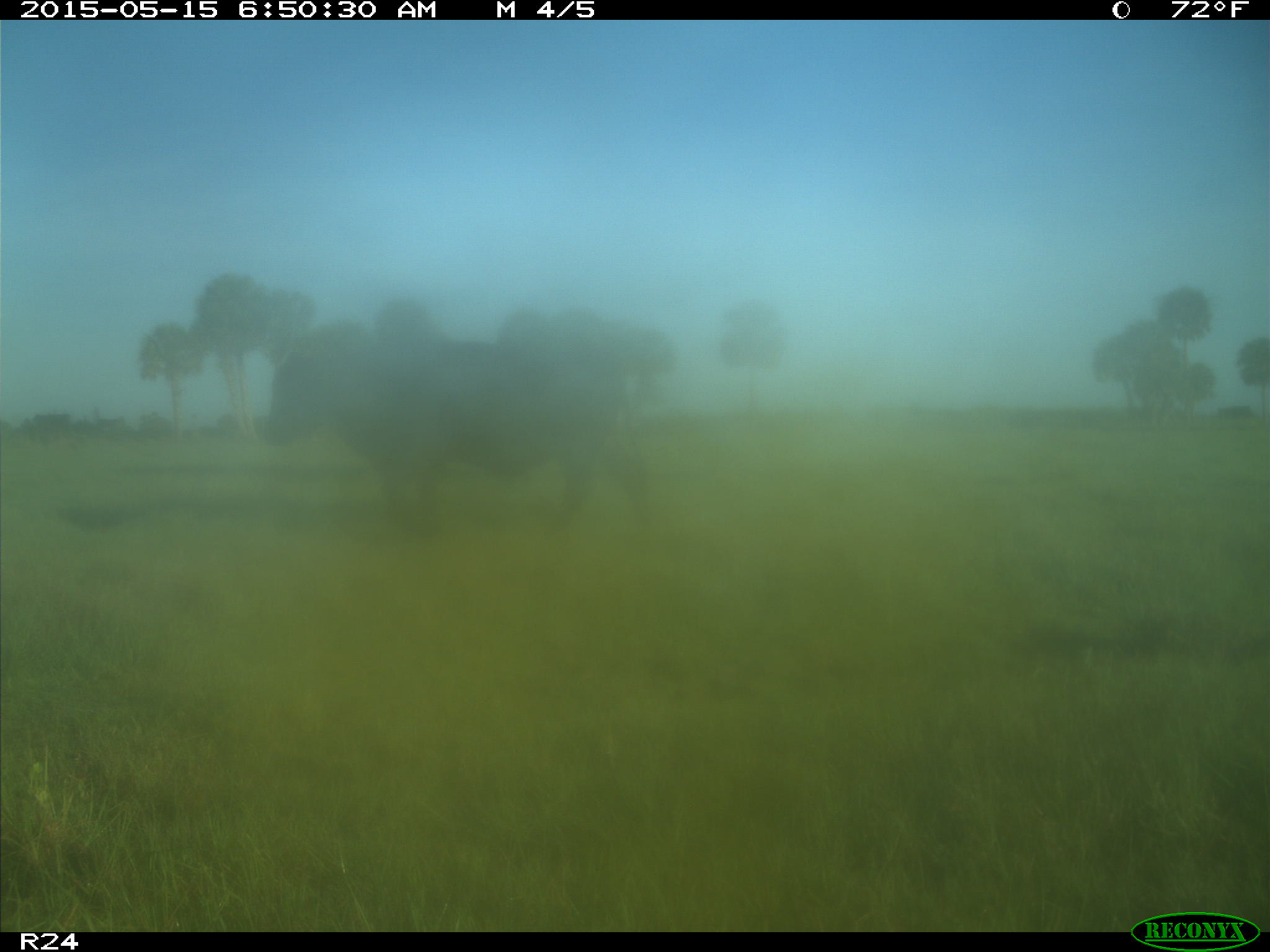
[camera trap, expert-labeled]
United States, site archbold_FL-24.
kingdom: Animalia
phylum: Chordata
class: Mammalia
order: Artiodactyla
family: Bovidae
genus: Bos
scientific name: Bos taurus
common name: domestic cow